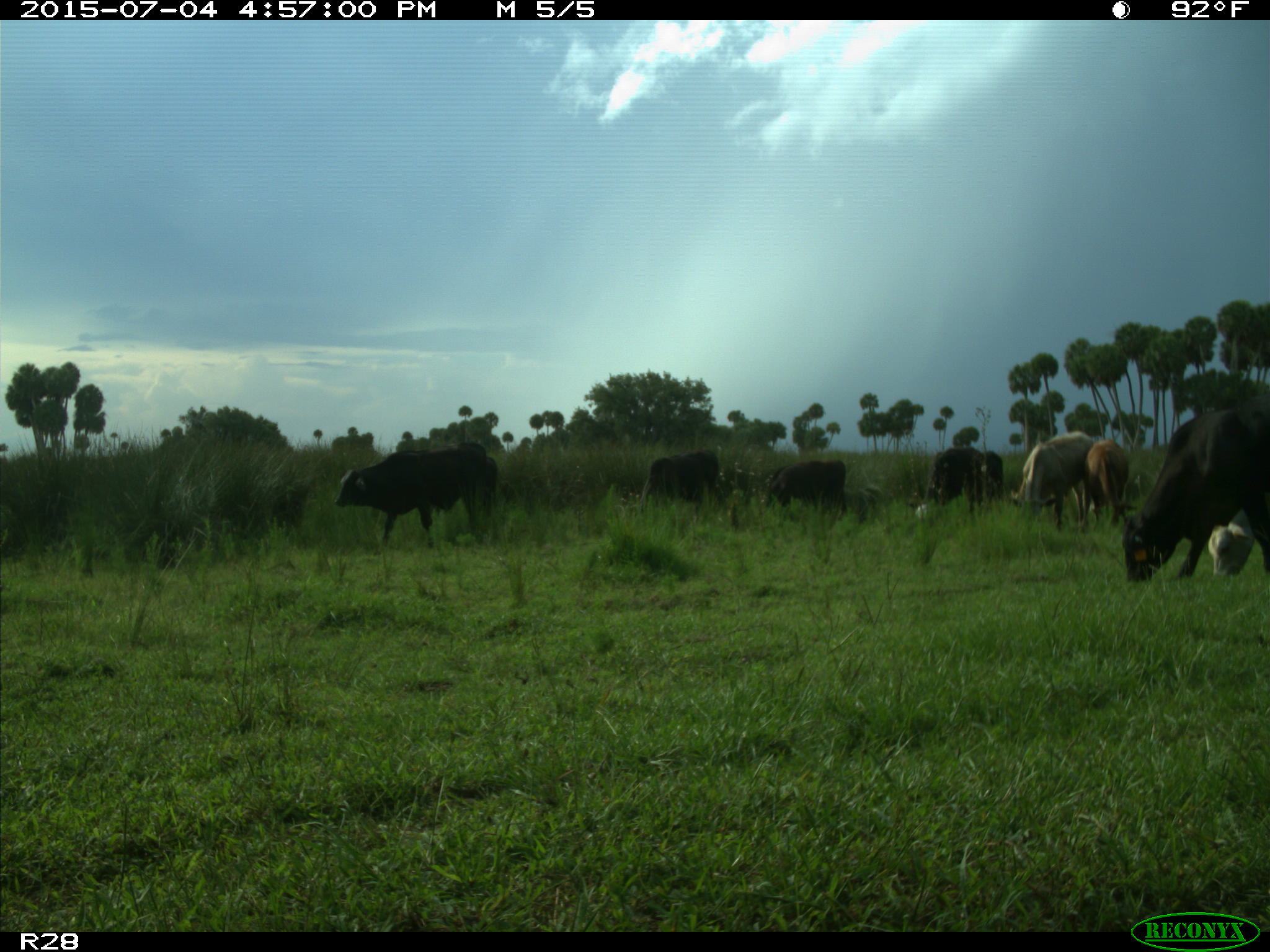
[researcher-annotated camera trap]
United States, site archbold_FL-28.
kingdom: Animalia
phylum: Chordata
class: Mammalia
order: Artiodactyla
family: Bovidae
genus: Bos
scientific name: Bos taurus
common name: domestic cow